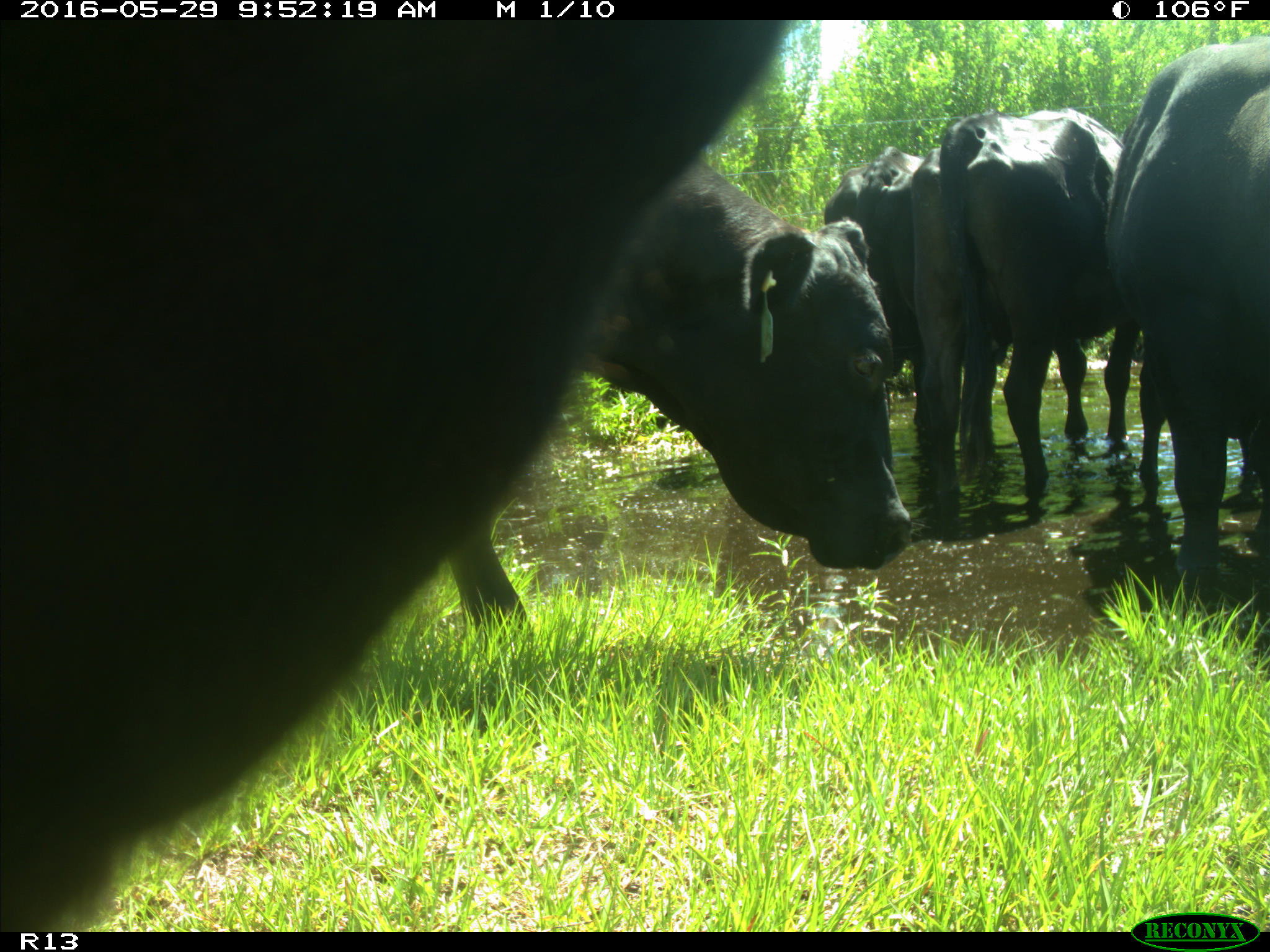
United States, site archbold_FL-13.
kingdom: Animalia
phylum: Chordata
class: Mammalia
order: Artiodactyla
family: Bovidae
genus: Bos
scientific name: Bos taurus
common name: domestic cow